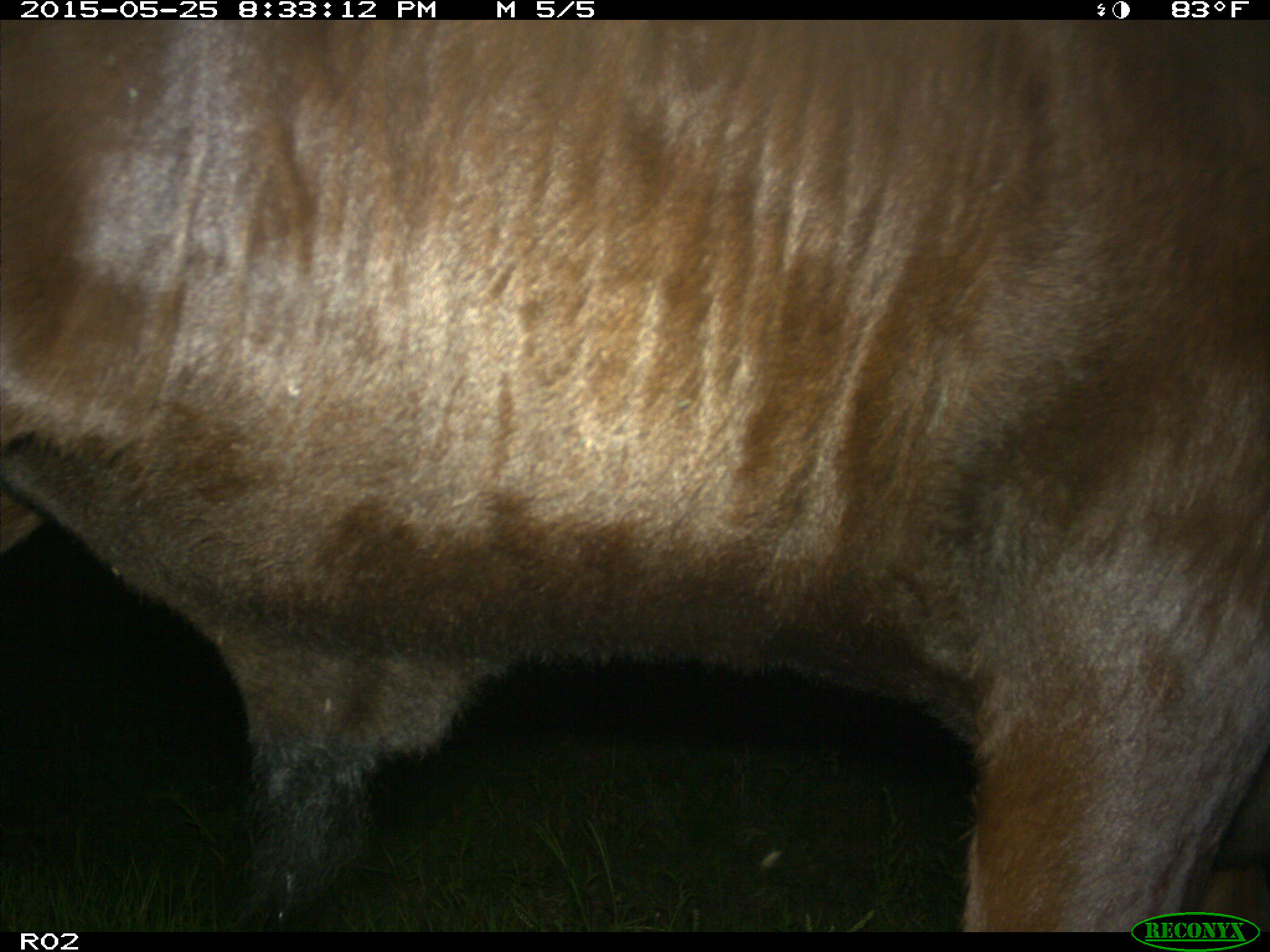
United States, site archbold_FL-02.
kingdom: Animalia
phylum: Chordata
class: Mammalia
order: Artiodactyla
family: Bovidae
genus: Bos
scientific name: Bos taurus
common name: domestic cow